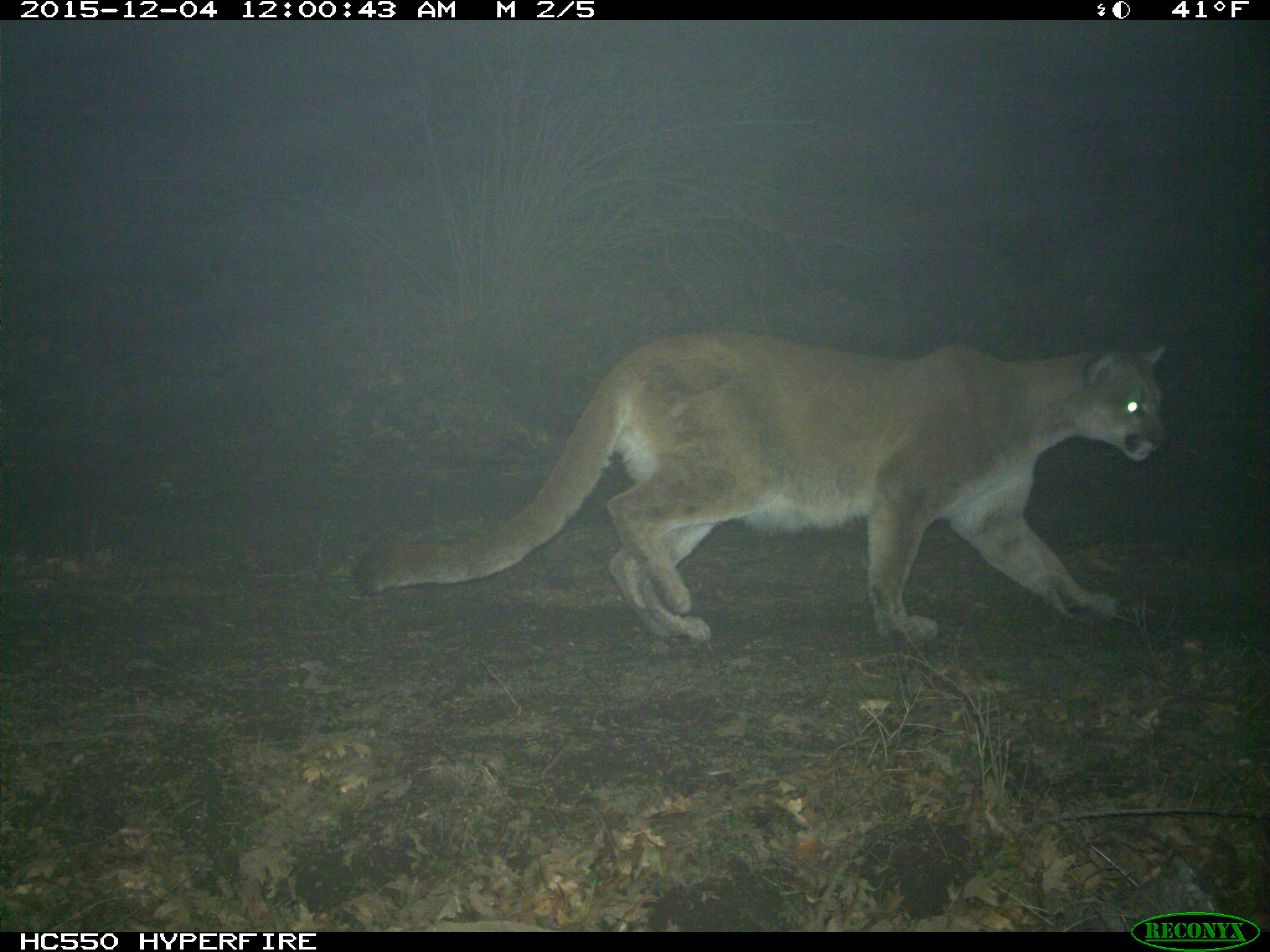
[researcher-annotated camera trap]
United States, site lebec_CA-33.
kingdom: Animalia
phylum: Chordata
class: Mammalia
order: Carnivora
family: Felidae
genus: Puma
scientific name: Puma concolor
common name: mountain lion